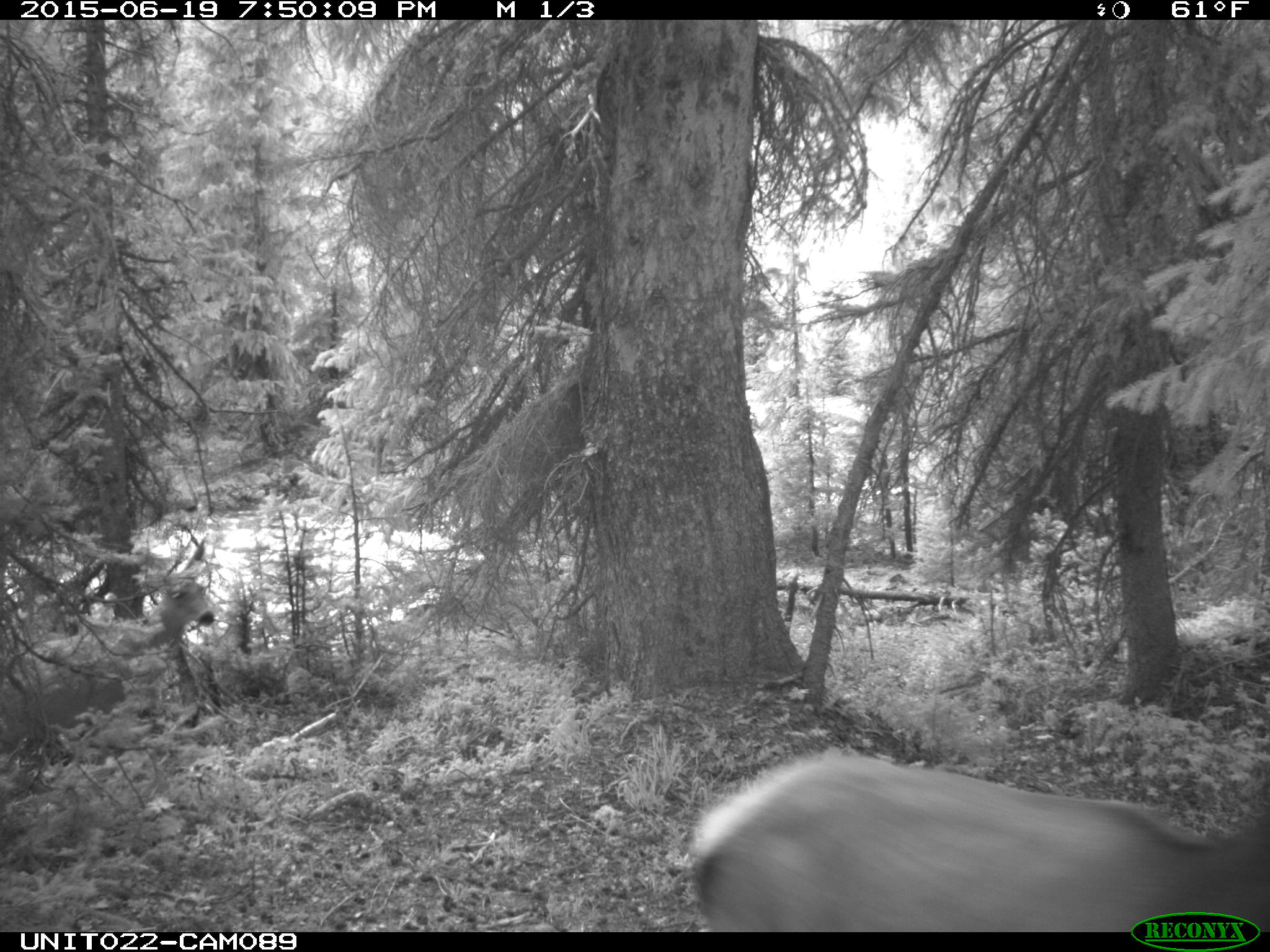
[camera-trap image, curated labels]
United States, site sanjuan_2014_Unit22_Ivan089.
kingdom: Animalia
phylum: Chordata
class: Mammalia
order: Artiodactyla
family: Cervidae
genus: Cervus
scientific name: Cervus elaphus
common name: red deer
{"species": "Cervus elaphus (red deer)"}